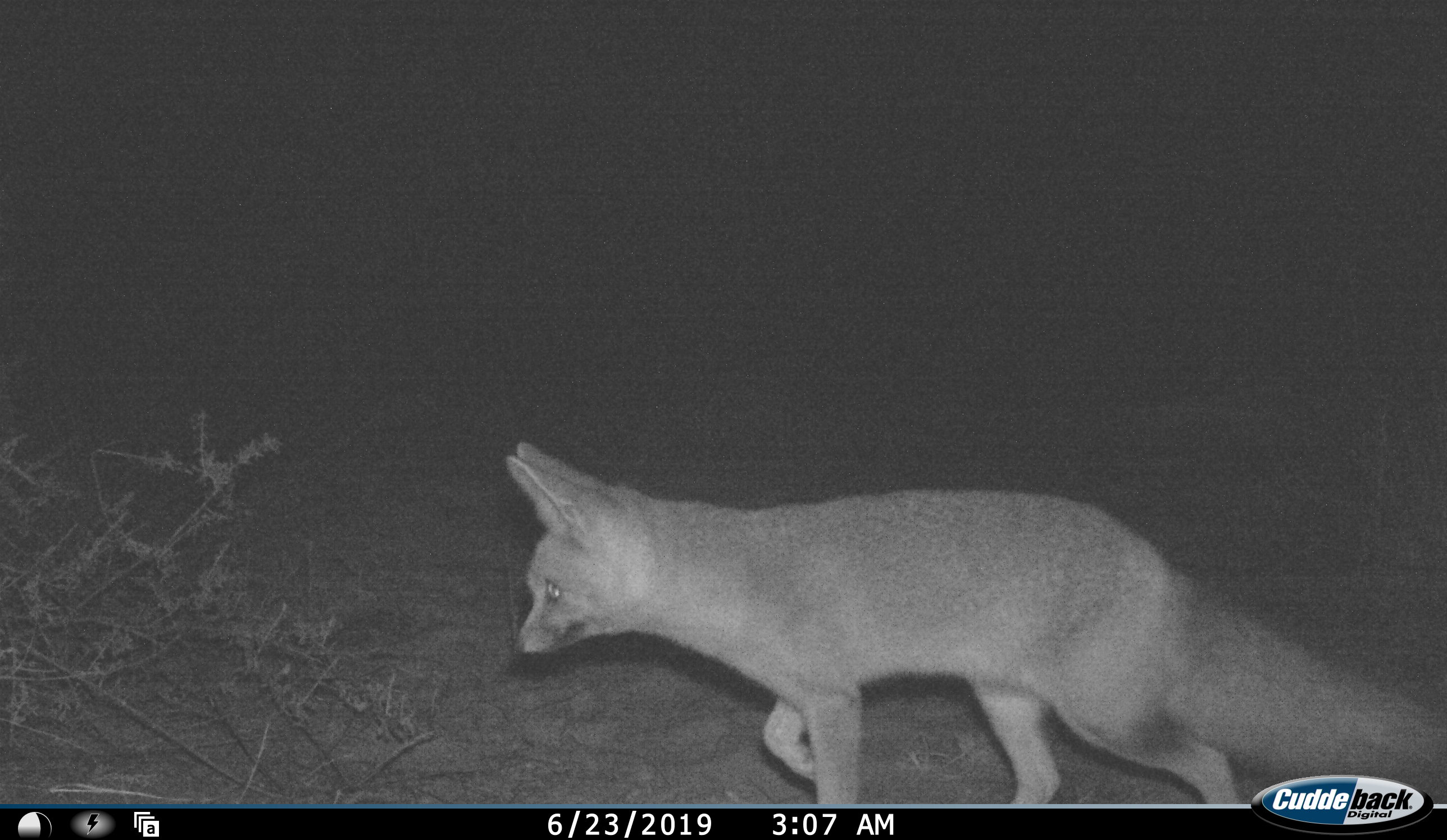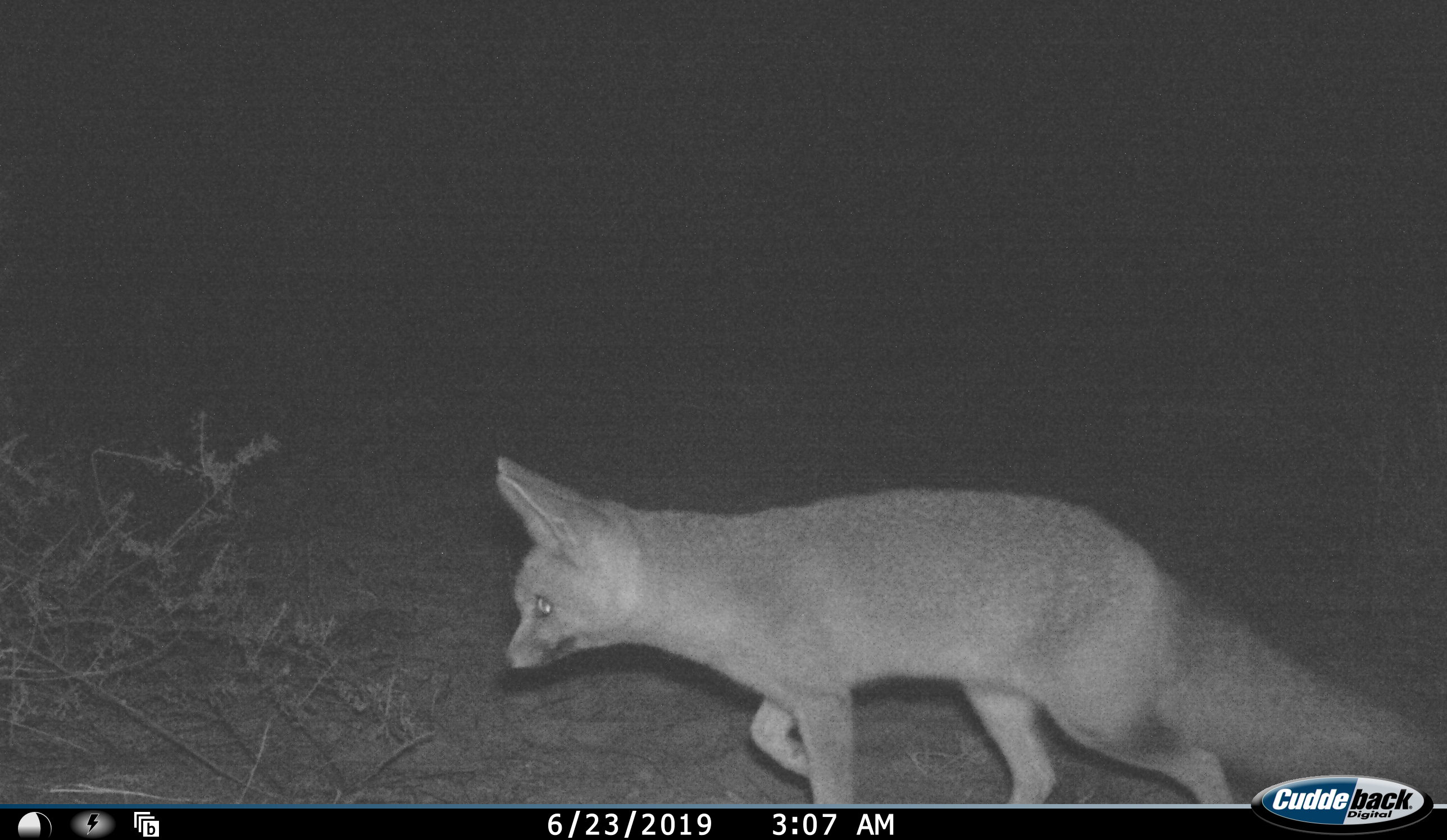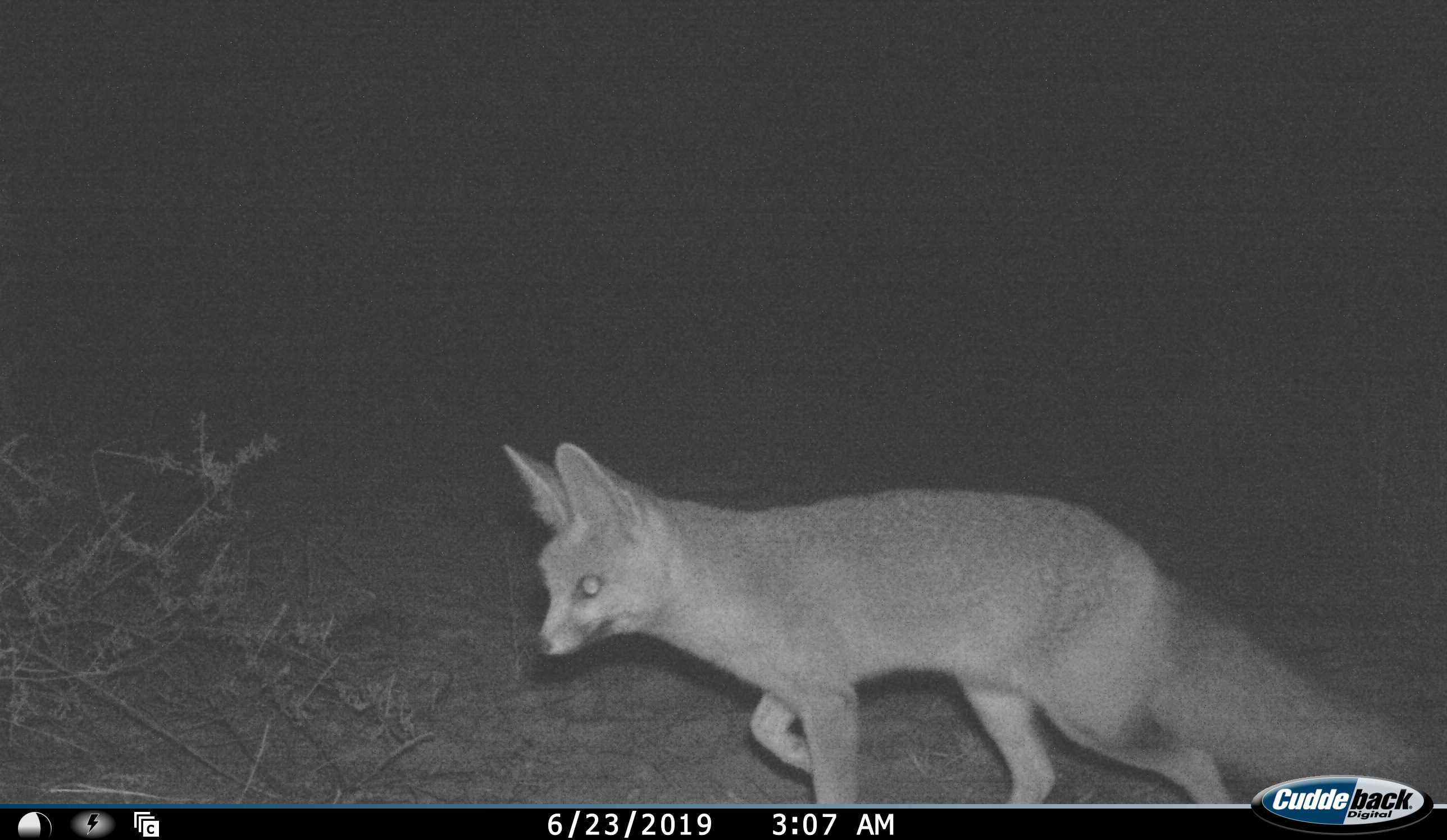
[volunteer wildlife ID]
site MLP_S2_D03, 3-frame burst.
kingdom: Animalia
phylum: Chordata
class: Mammalia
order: Carnivora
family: Canidae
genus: Vulpes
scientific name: Vulpes chama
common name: cape fox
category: foxcape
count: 1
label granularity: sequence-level